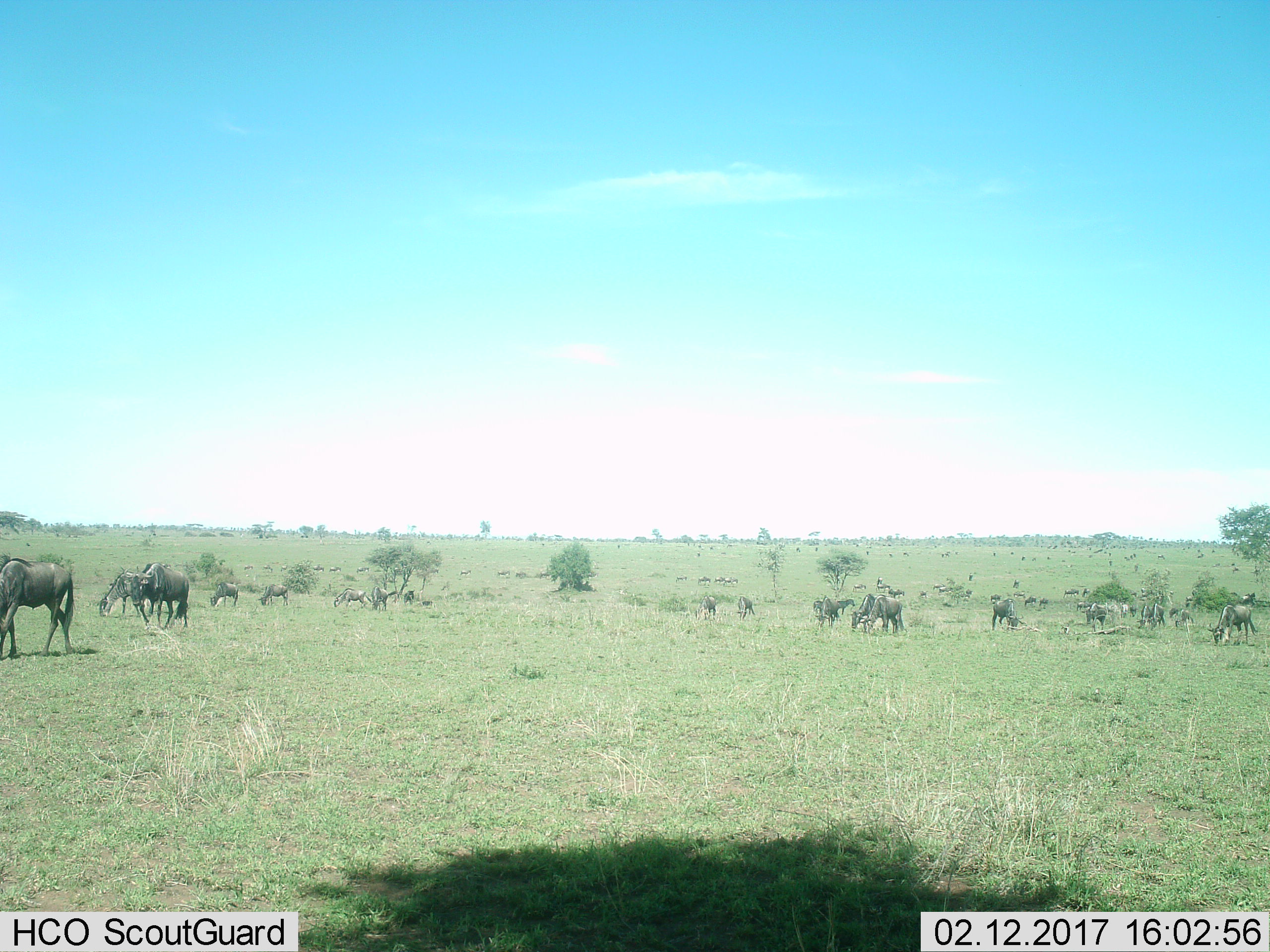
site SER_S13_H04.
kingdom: Animalia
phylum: Chordata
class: Mammalia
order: Artiodactyla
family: Bovidae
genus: Connochaetes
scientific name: Connochaetes taurinus taurinus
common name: blue wildebeest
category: wildebeestblue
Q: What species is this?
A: Wildebeestblue (blue wildebeest) (Connochaetes taurinus taurinus).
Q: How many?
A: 11-50.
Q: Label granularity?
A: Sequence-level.